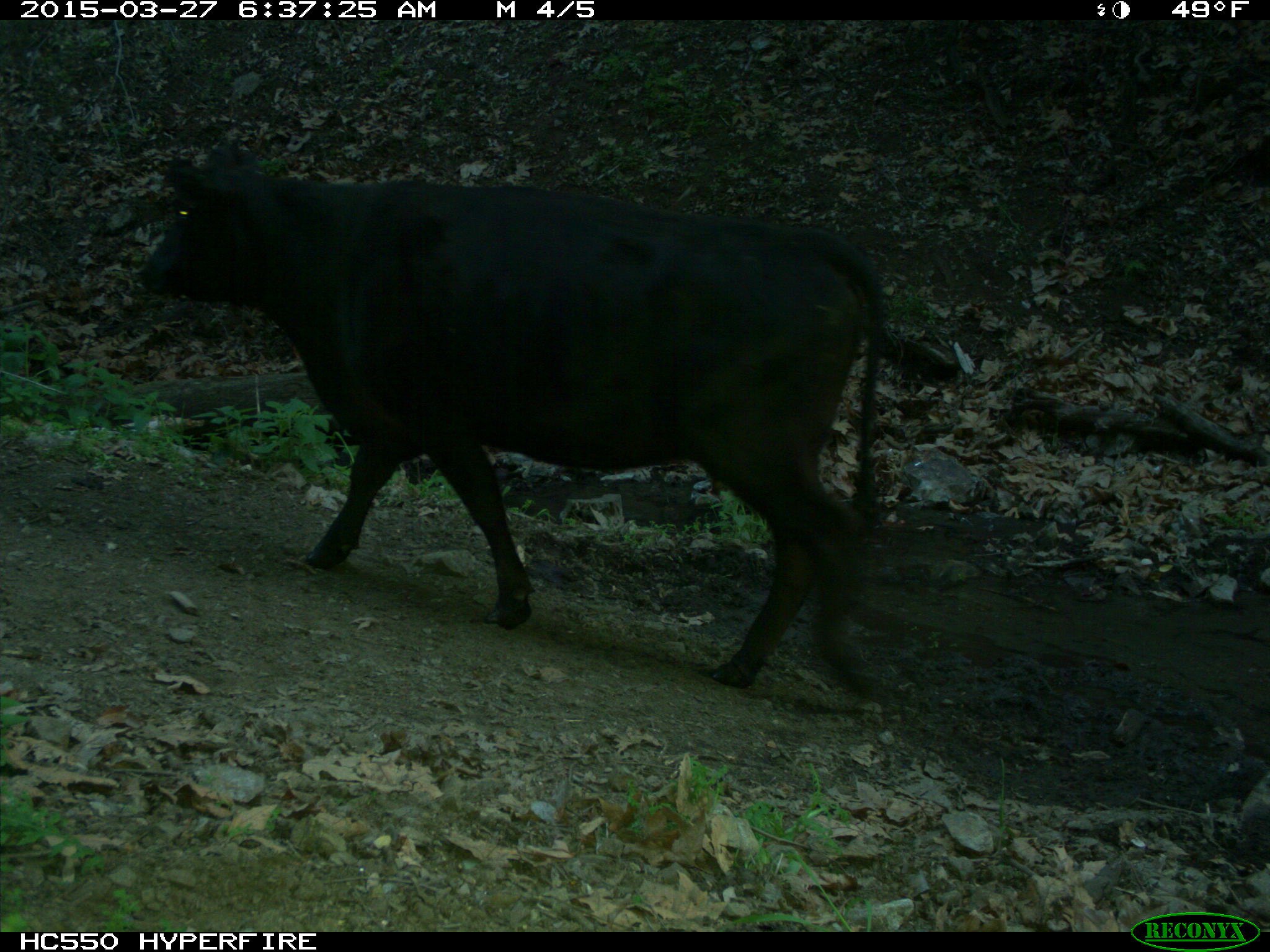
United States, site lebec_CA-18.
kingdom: Animalia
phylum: Chordata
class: Mammalia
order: Artiodactyla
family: Bovidae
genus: Bos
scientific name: Bos taurus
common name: domestic cow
Bos taurus (domestic cow).